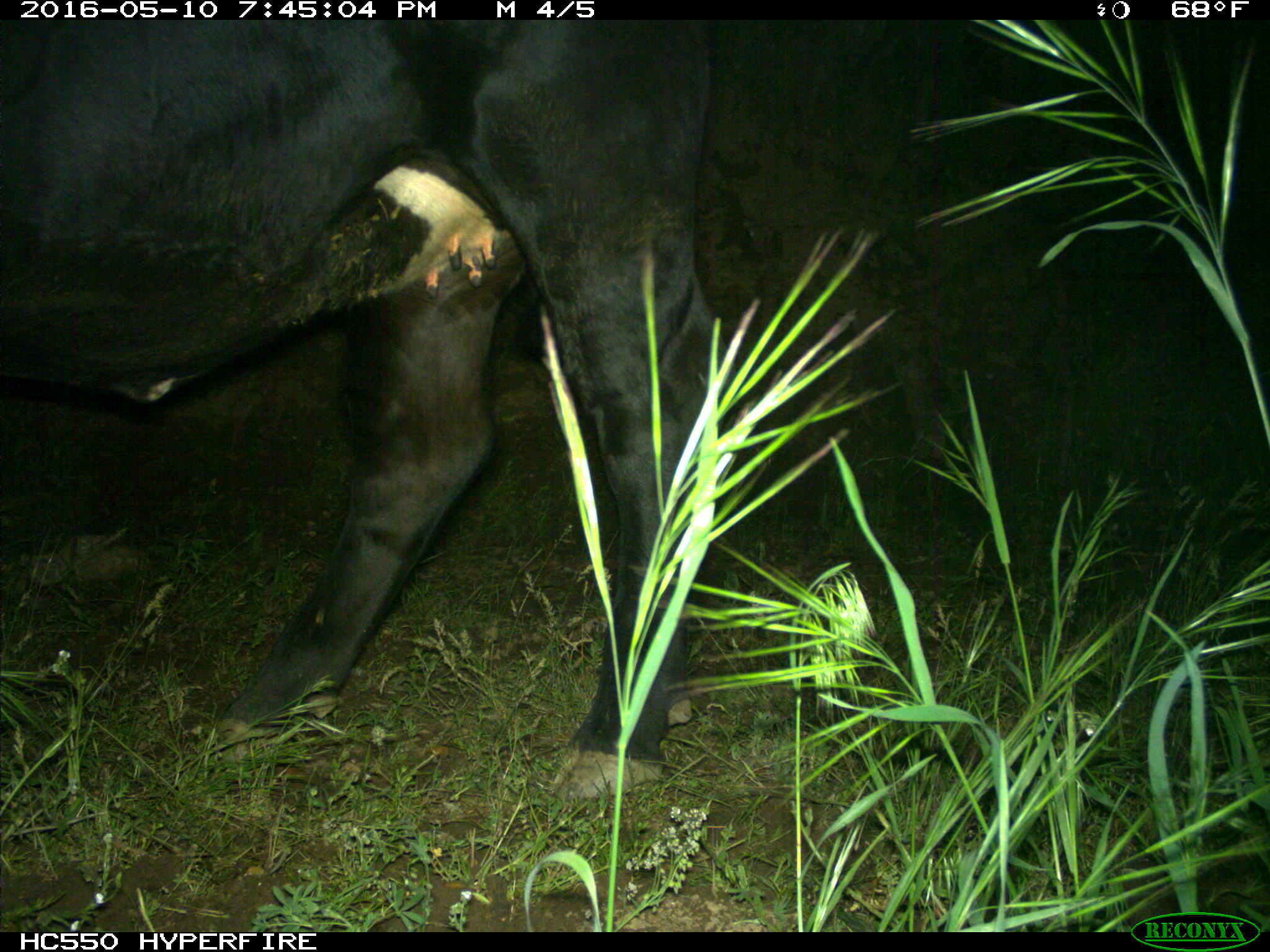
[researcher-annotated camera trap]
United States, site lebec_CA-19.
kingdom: Animalia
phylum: Chordata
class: Mammalia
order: Artiodactyla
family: Bovidae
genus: Bos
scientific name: Bos taurus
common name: domestic cow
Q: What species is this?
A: Bos taurus (domestic cow).